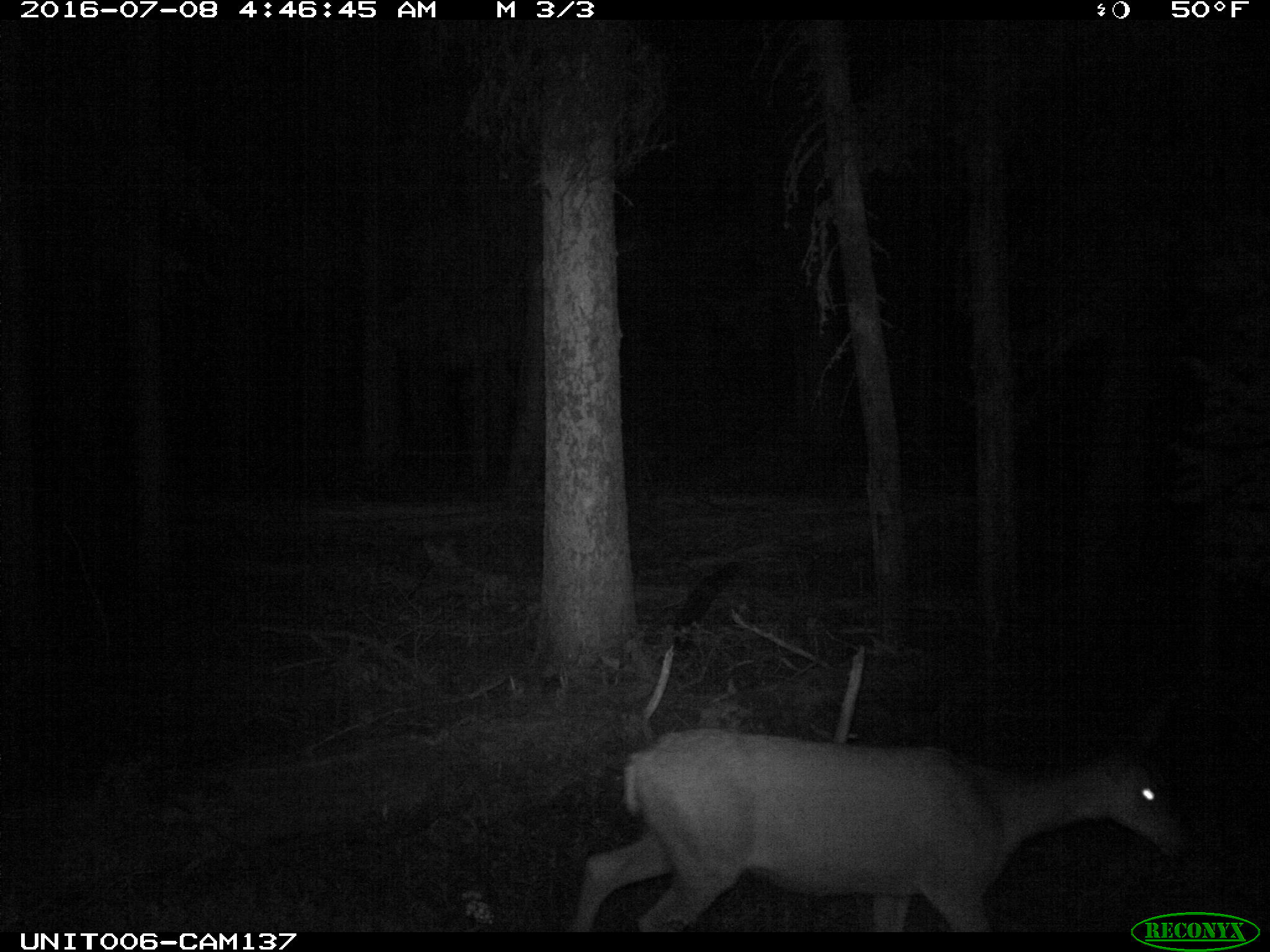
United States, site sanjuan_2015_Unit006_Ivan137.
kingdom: Animalia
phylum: Chordata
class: Mammalia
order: Artiodactyla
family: Cervidae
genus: Odocoileus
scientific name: Odocoileus hemionus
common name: mule deer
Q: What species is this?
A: Odocoileus hemionus (mule deer).